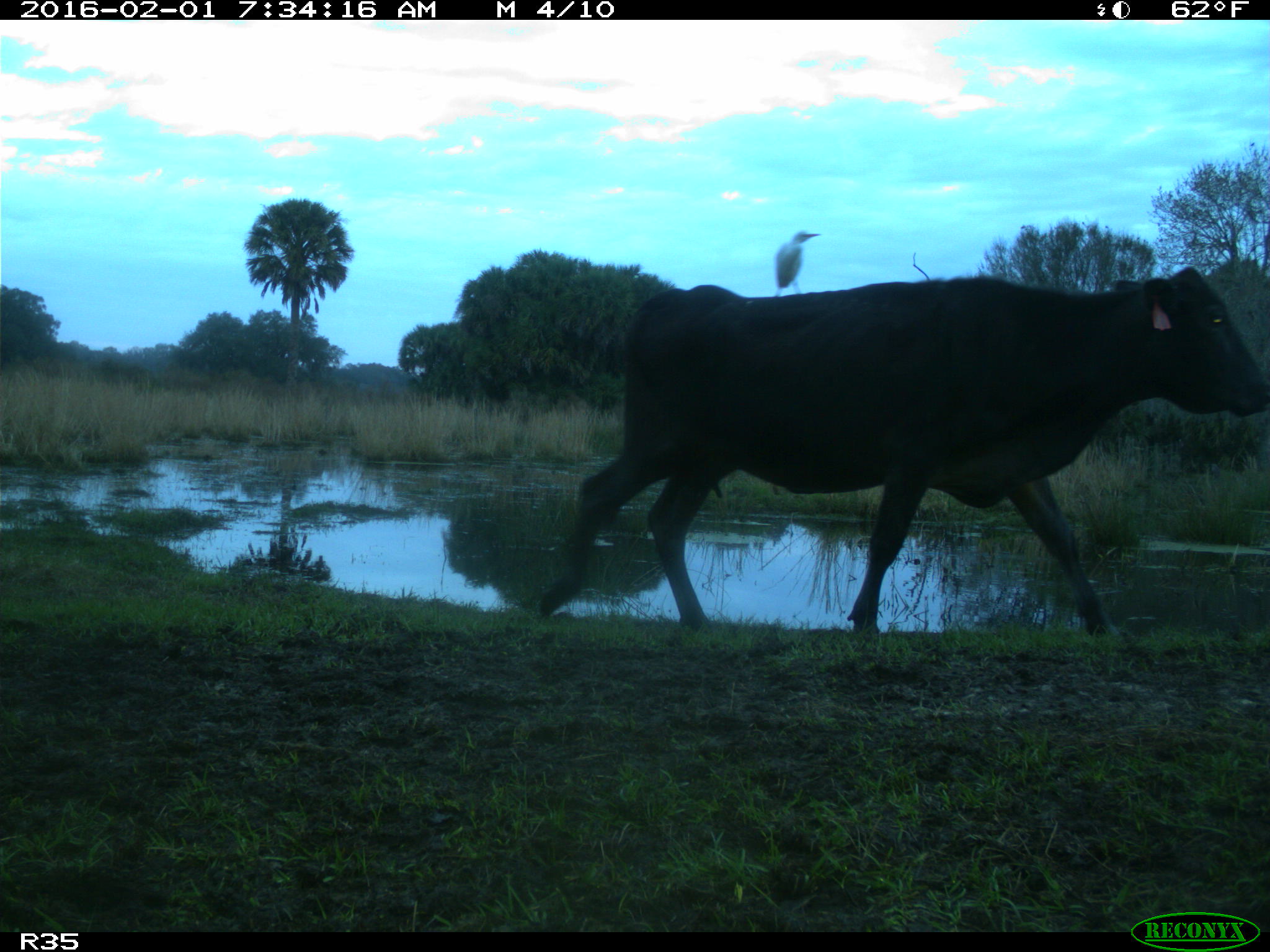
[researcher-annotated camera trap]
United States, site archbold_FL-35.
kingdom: Animalia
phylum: Chordata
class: Mammalia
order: Artiodactyla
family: Bovidae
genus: Bos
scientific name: Bos taurus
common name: domestic cow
Bos taurus (domestic cow).